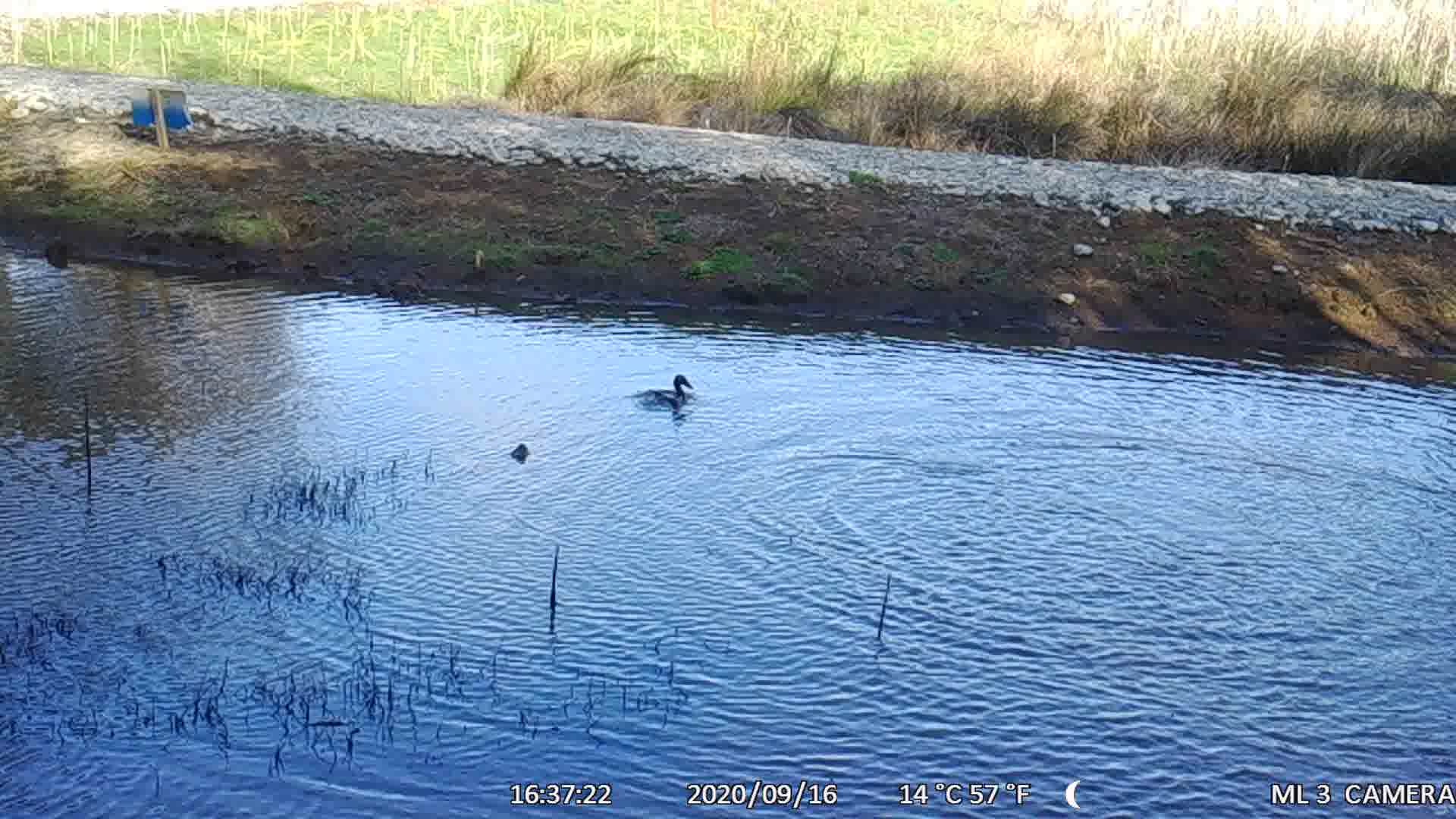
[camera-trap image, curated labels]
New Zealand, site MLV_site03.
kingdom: Animalia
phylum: Chordata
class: Aves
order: Anseriformes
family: Anatidae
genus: Anas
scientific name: Anas chlorotis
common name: brown teal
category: pateke